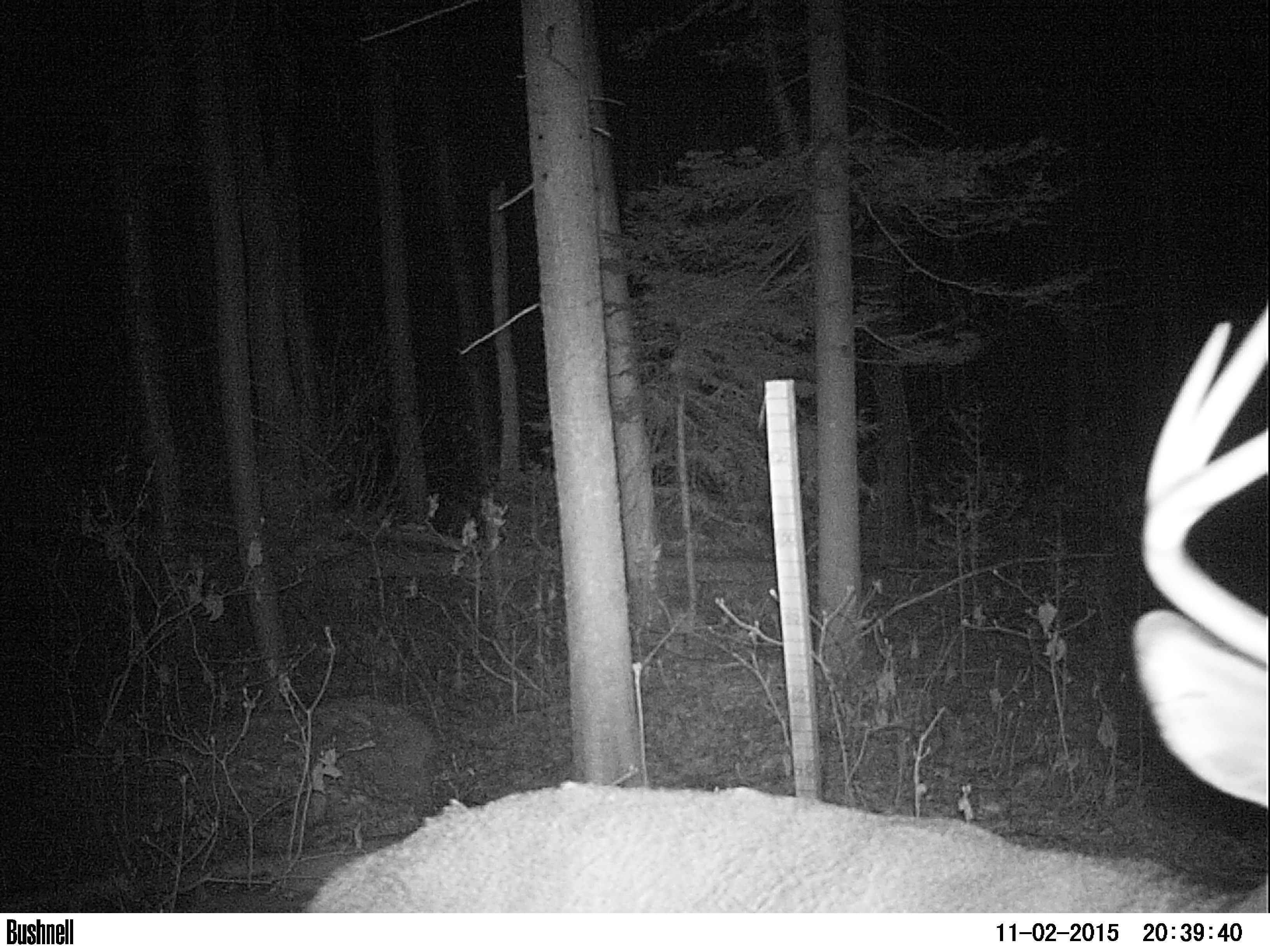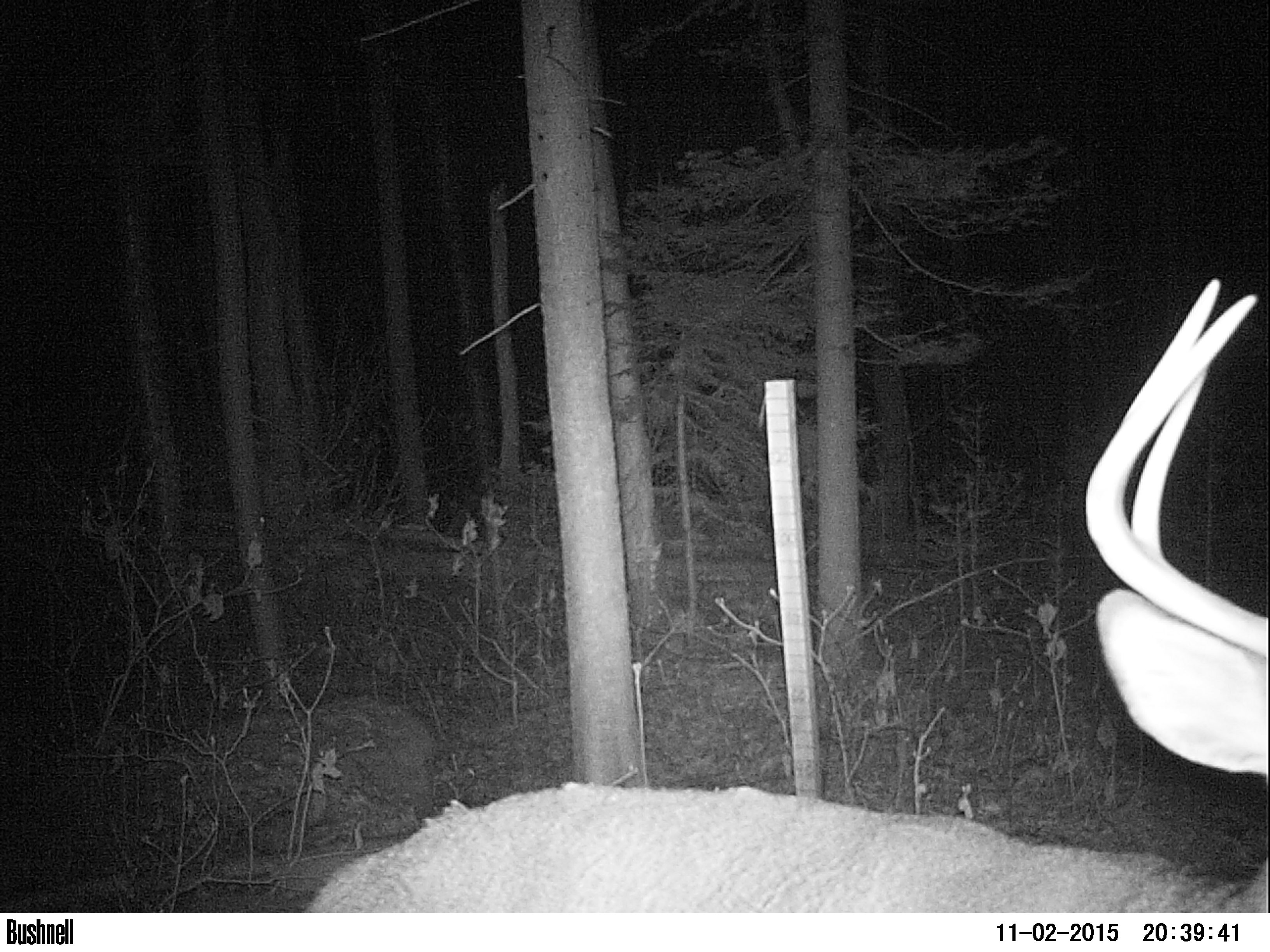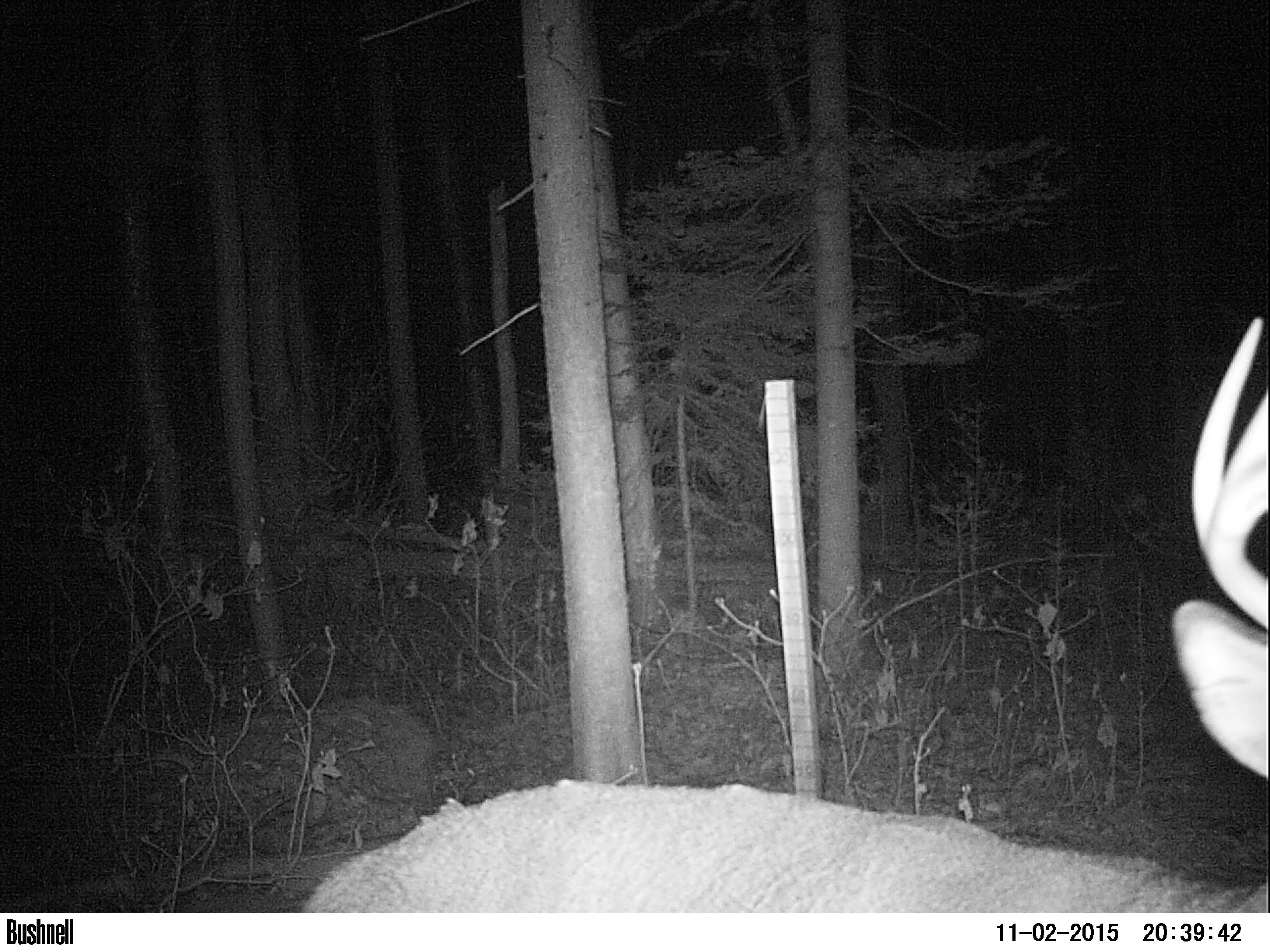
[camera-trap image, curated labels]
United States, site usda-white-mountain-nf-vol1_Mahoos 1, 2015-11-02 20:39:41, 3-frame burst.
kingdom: Animalia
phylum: Chordata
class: Mammalia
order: Artiodactyla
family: Cervidae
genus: Odocoileus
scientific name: Odocoileus virginianus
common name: white-tailed deer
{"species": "white-tailed deer (Odocoileus virginianus)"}